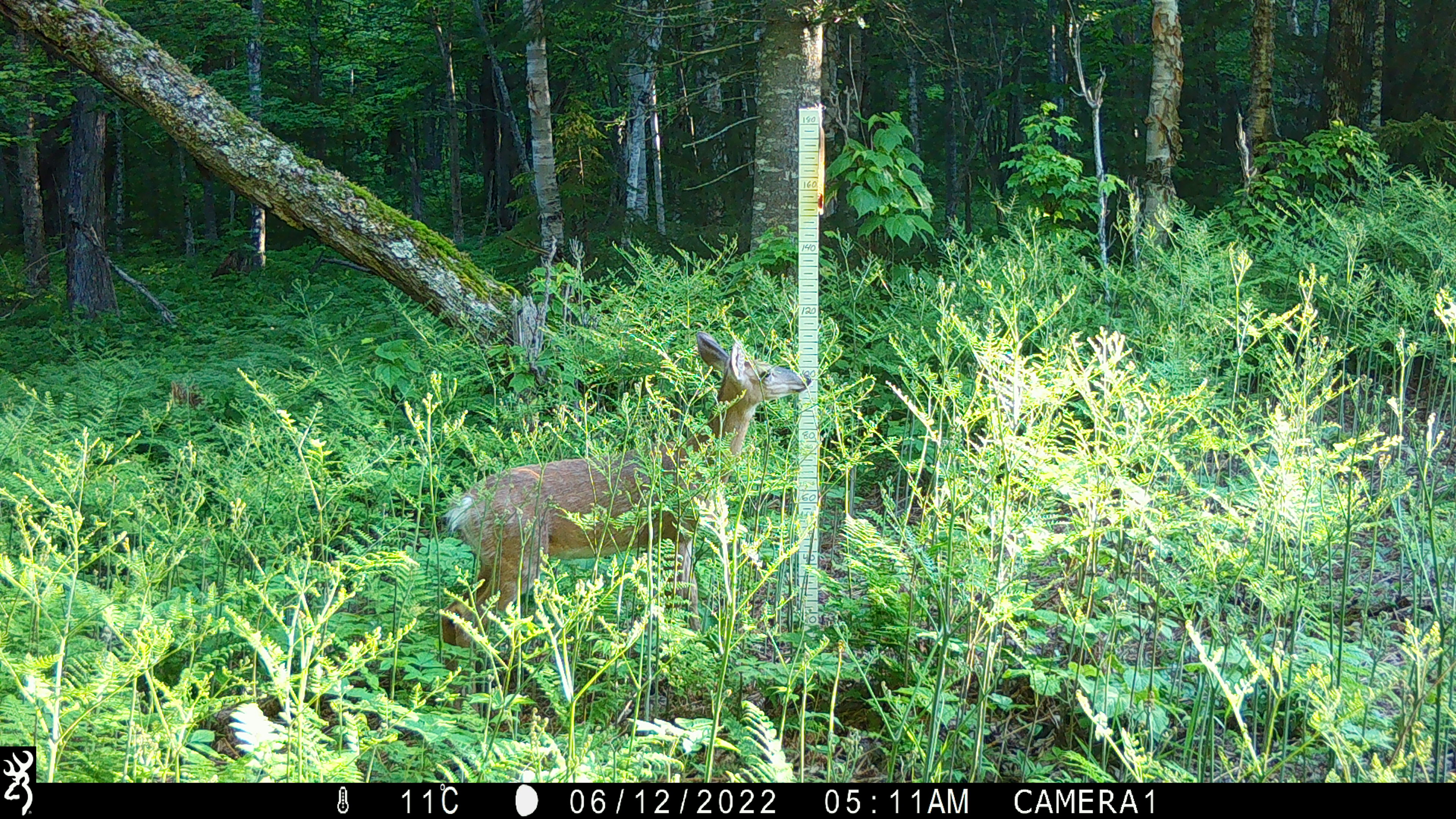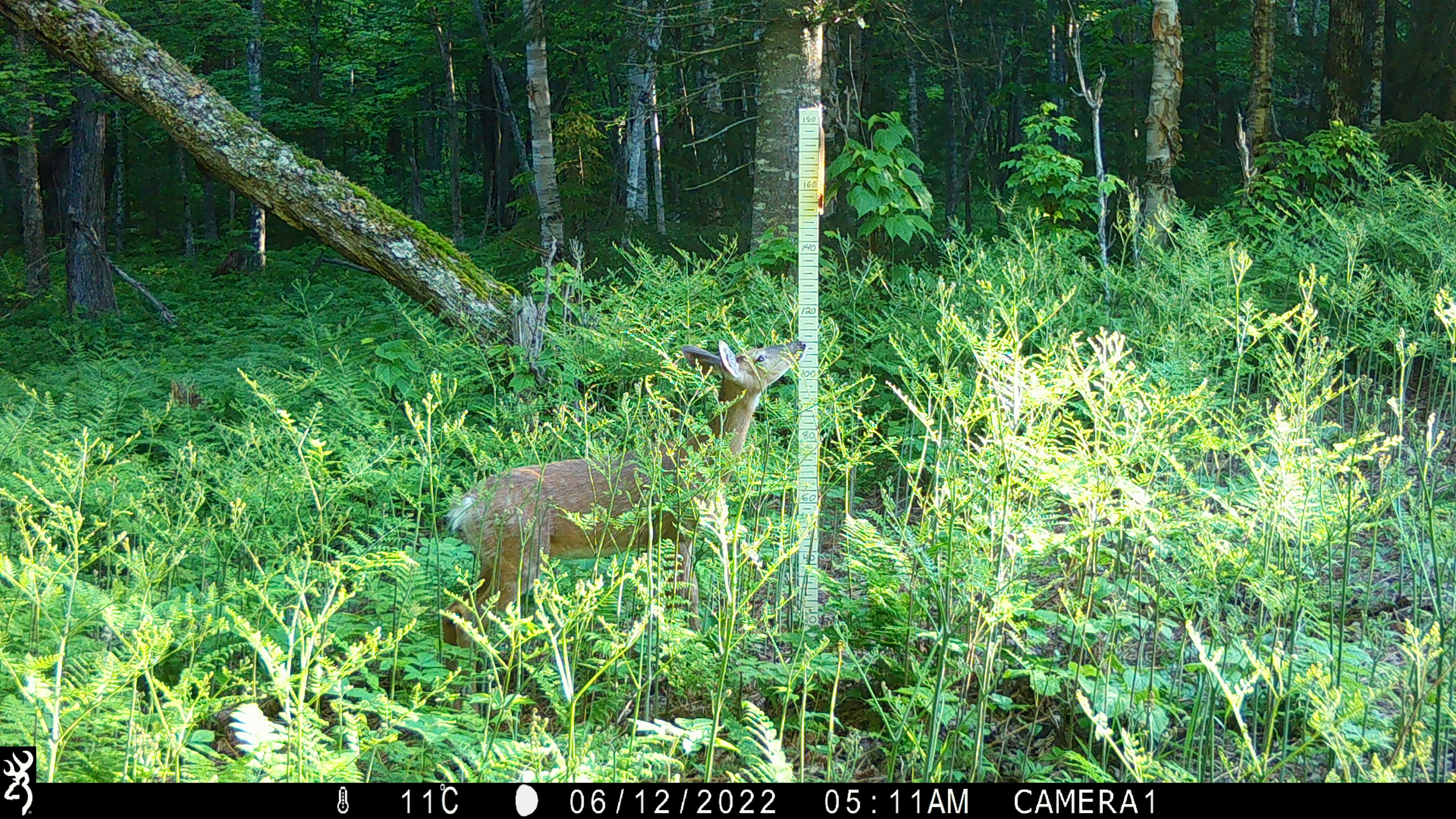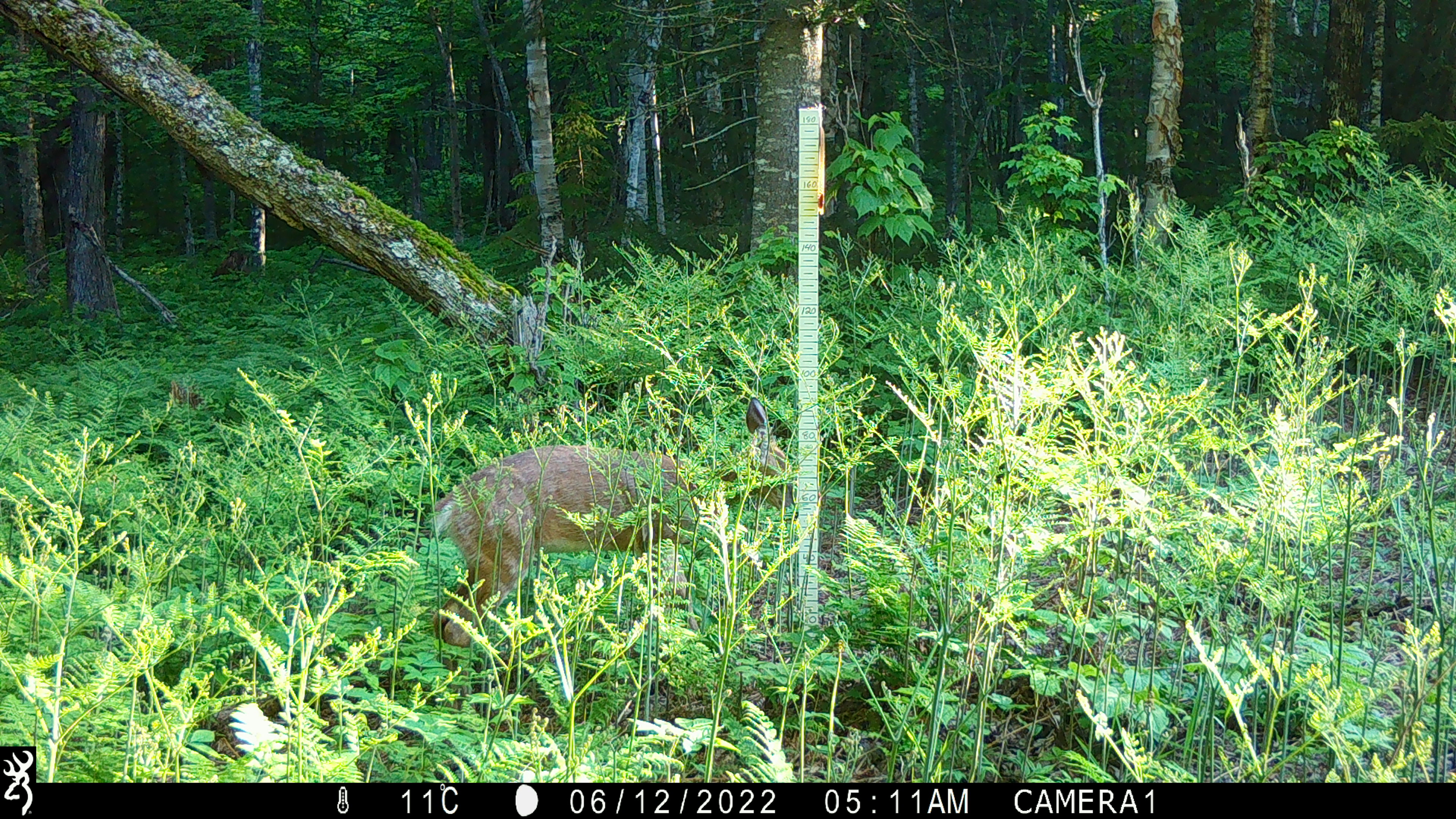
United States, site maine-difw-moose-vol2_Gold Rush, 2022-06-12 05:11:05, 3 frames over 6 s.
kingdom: Animalia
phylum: Chordata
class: Mammalia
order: Artiodactyla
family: Cervidae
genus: Odocoileus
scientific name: Odocoileus virginianus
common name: white-tailed deer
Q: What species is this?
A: White-tailed deer (Odocoileus virginianus).